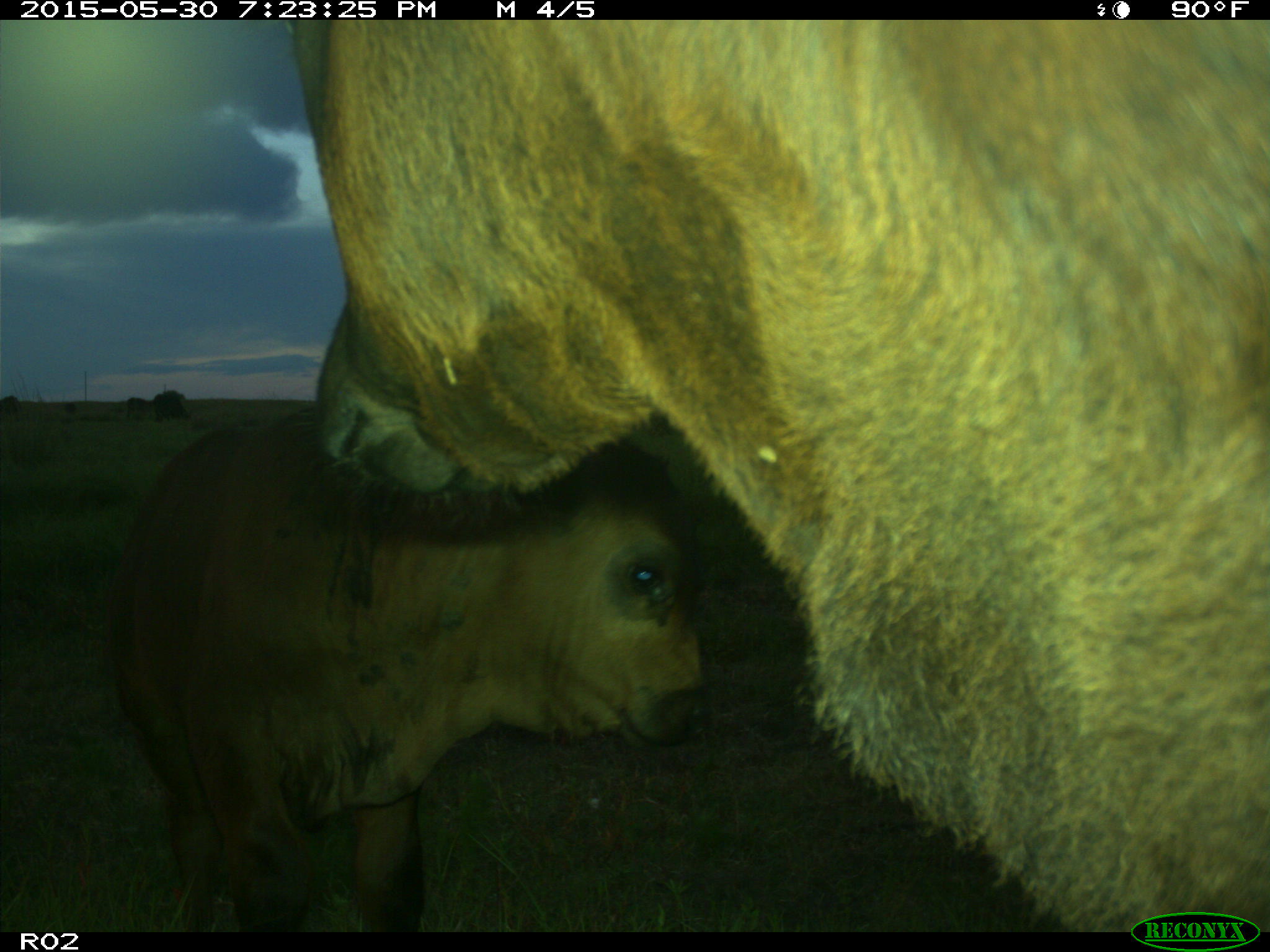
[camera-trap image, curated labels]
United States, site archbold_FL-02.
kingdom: Animalia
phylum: Chordata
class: Mammalia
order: Artiodactyla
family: Bovidae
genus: Bos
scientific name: Bos taurus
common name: domestic cow